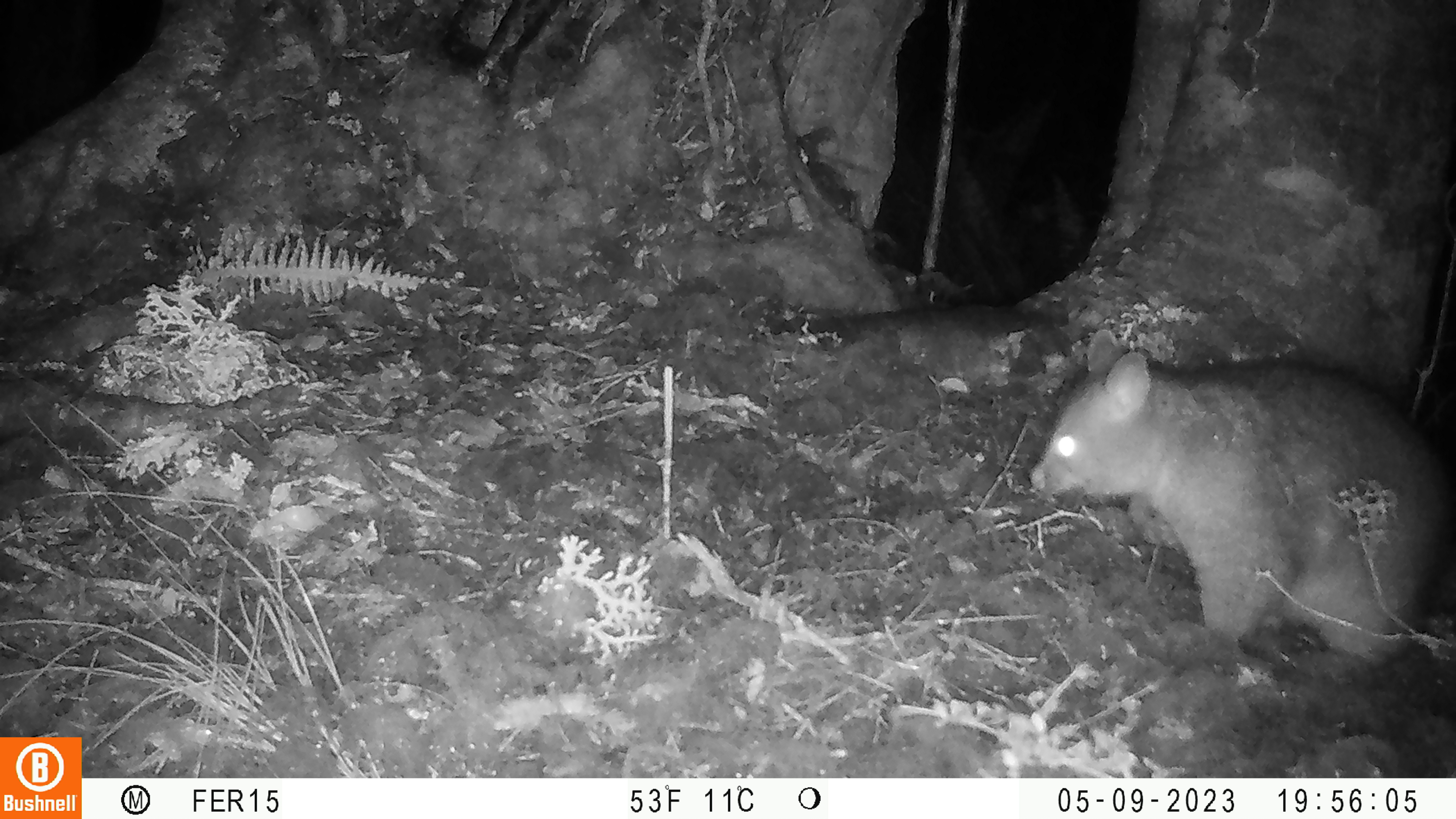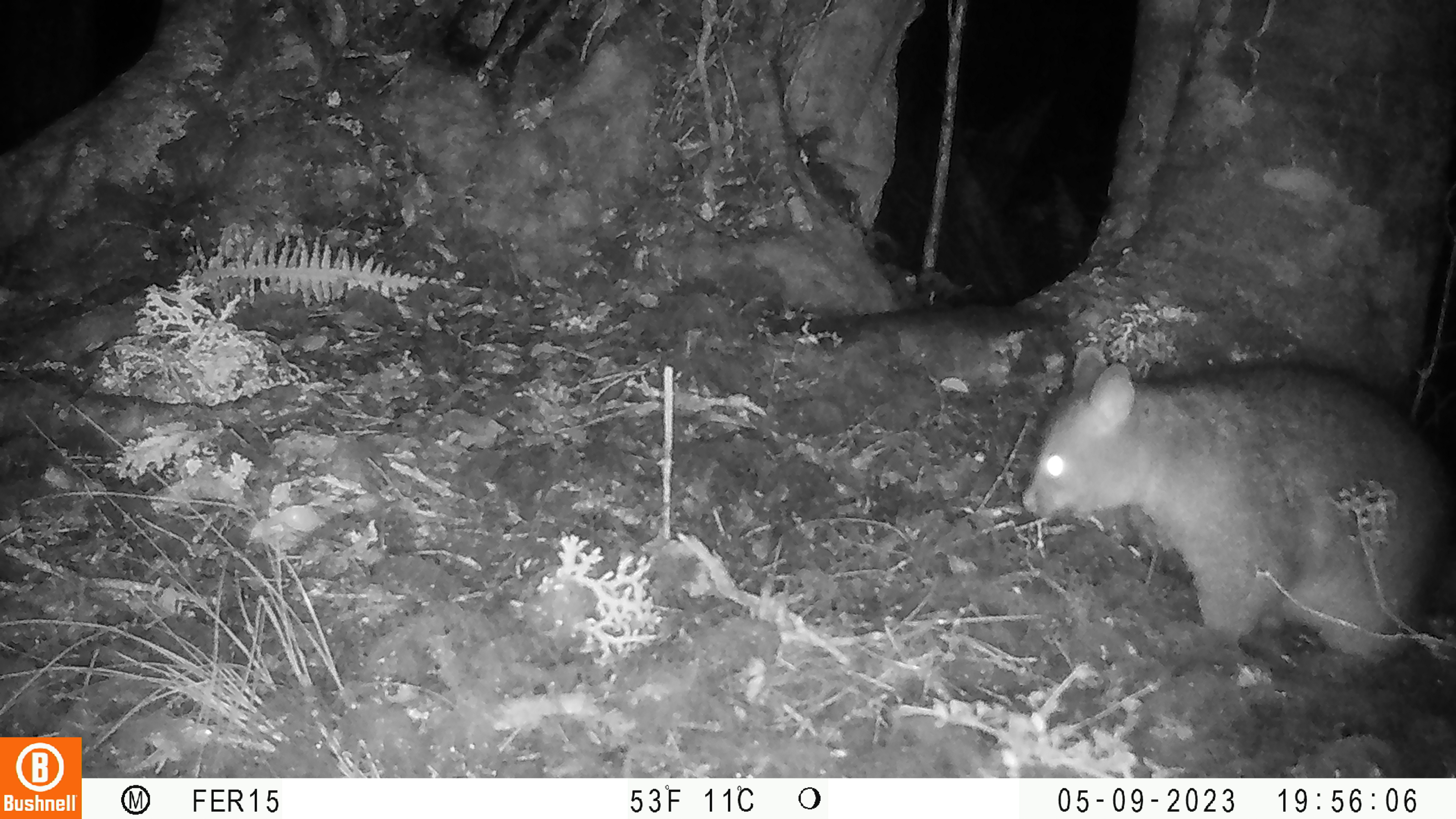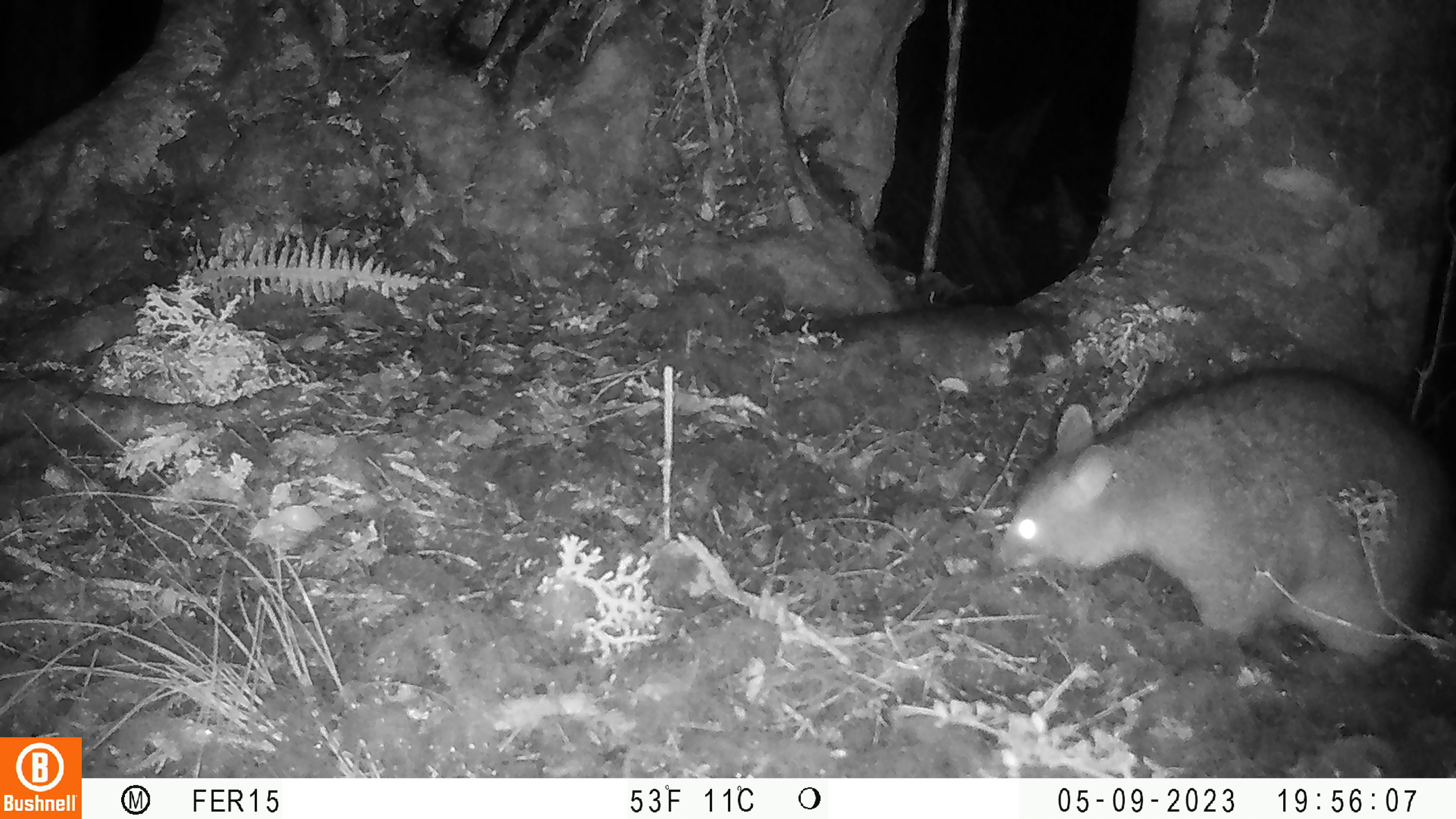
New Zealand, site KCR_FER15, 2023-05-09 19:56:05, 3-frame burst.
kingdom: Animalia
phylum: Chordata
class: Mammalia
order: Diprotodontia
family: Phalangeridae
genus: Trichosurus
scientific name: Trichosurus vulpecula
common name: common brushtail possum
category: possum